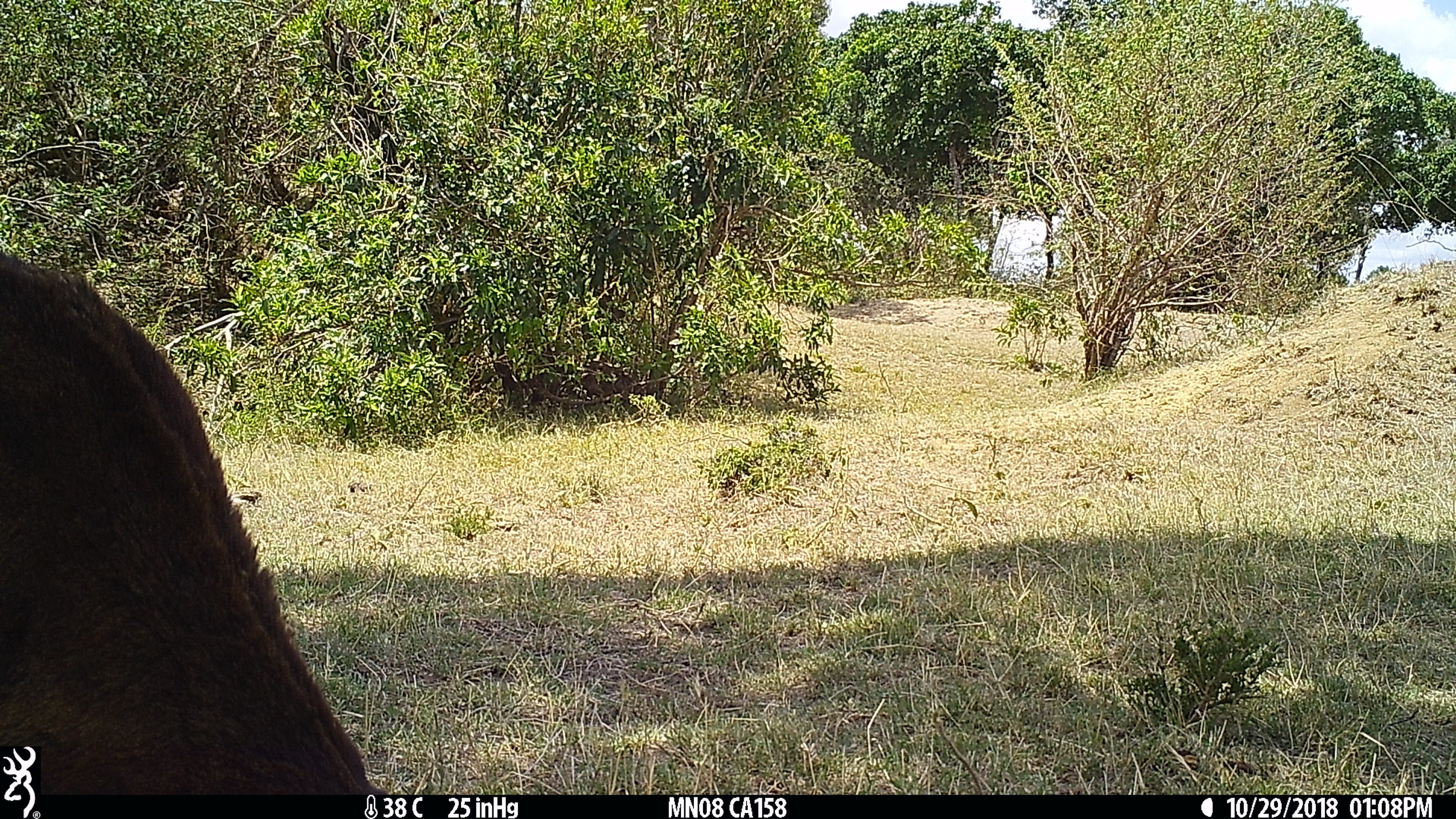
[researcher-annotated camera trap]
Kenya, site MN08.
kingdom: Animalia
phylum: Chordata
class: Mammalia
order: Artiodactyla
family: Bovidae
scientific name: Bovidae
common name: sheep or goat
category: shoat